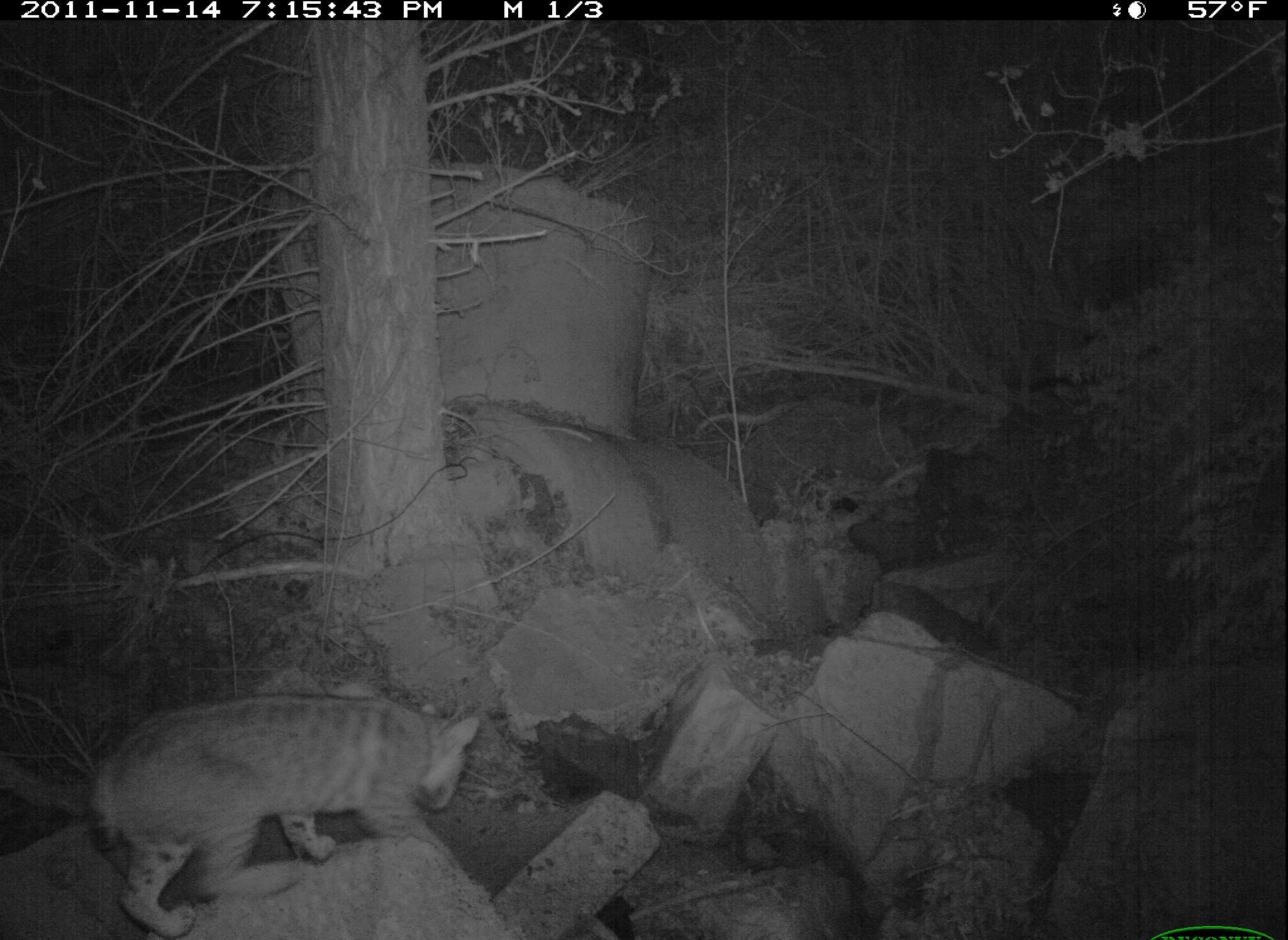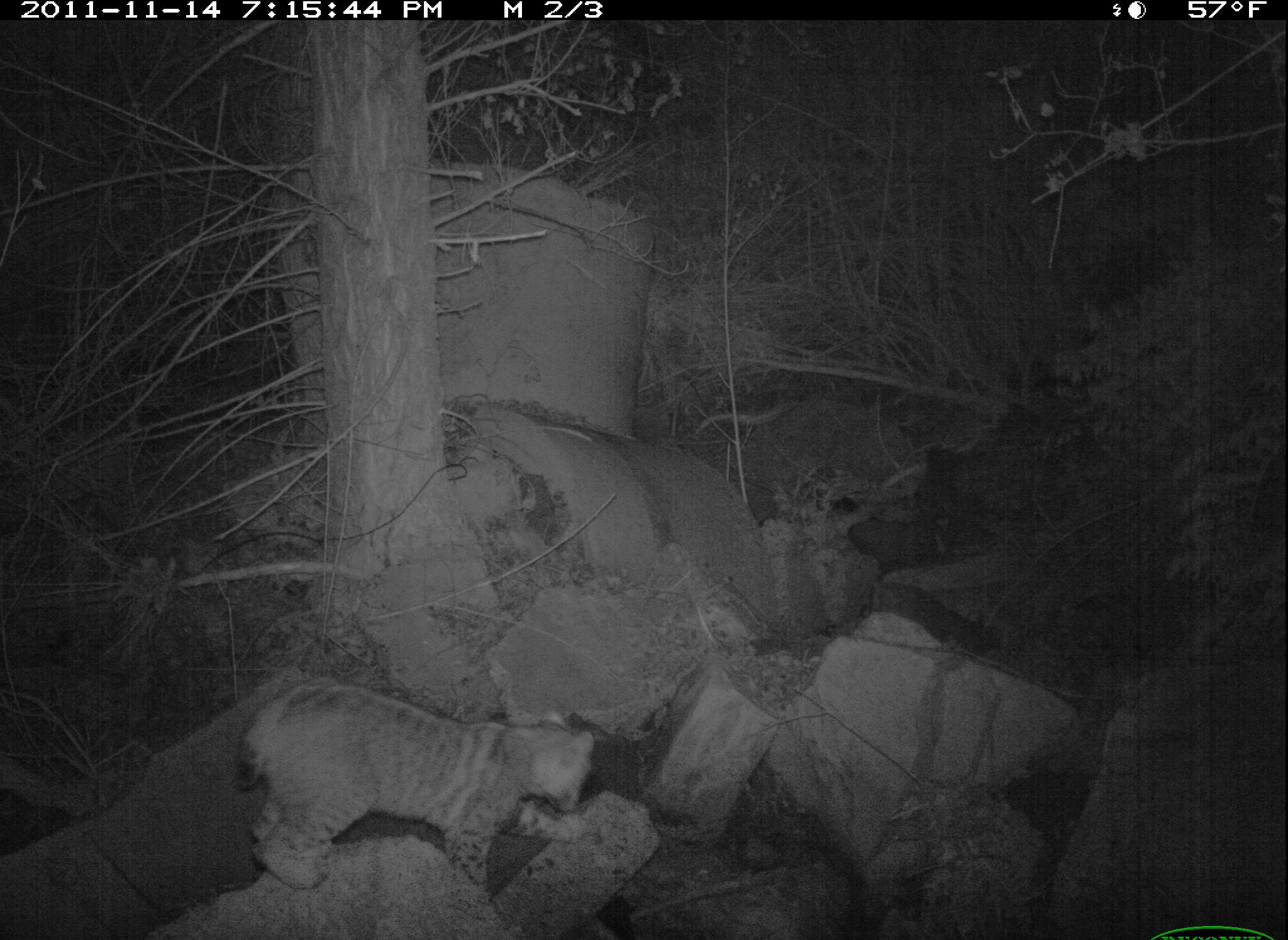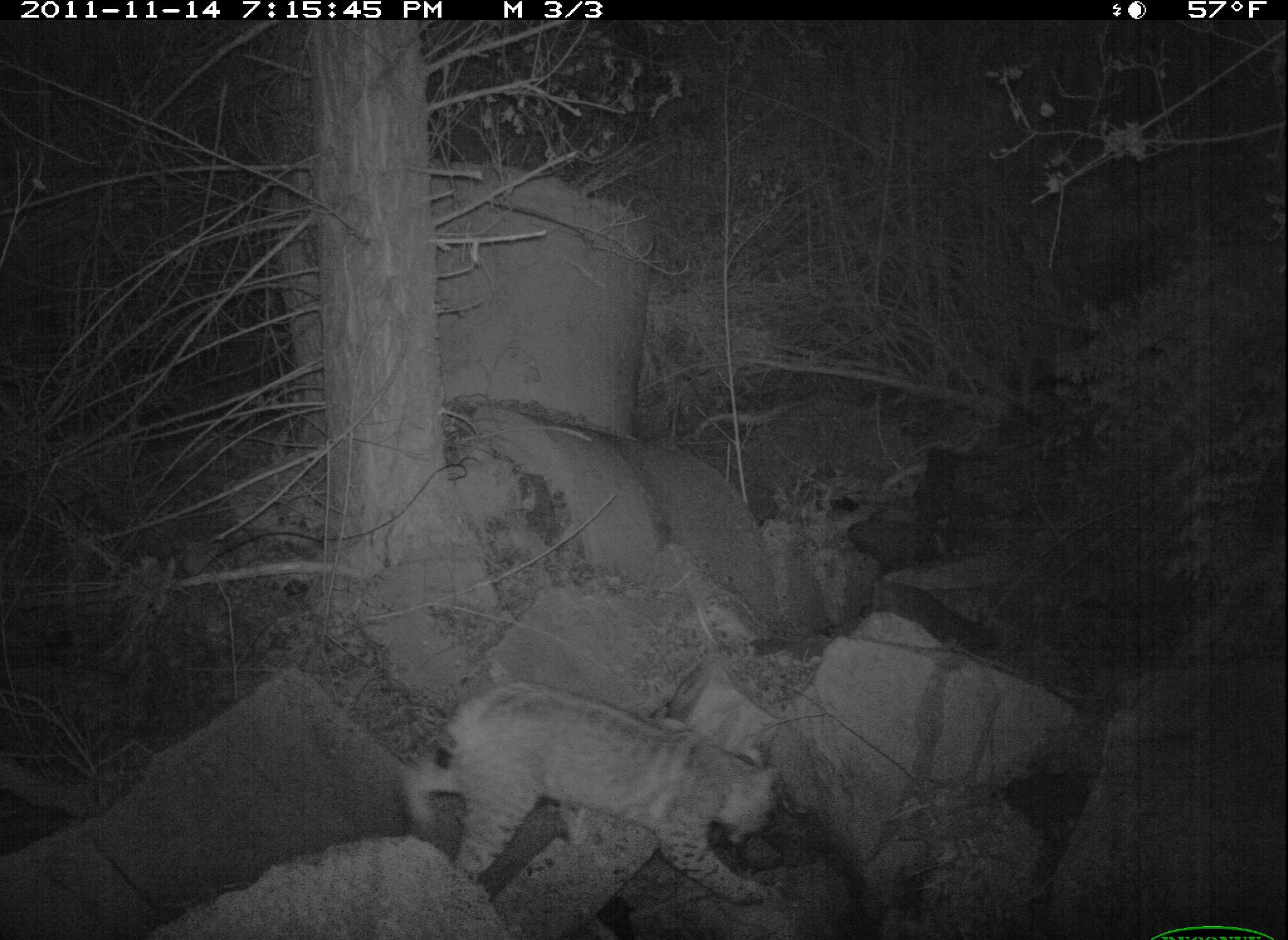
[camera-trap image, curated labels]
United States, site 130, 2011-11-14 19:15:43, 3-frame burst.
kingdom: Animalia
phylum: Chordata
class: Mammalia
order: Carnivora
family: Felidae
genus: Lynx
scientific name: Lynx rufus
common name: bobcat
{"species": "bobcat (Lynx rufus)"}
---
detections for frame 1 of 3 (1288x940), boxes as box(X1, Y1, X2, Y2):
bobcat: box(89, 683, 488, 929)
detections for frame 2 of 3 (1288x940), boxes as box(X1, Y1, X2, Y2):
bobcat: box(232, 683, 592, 892)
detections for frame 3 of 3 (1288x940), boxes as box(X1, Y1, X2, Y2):
bobcat: box(391, 678, 787, 905)